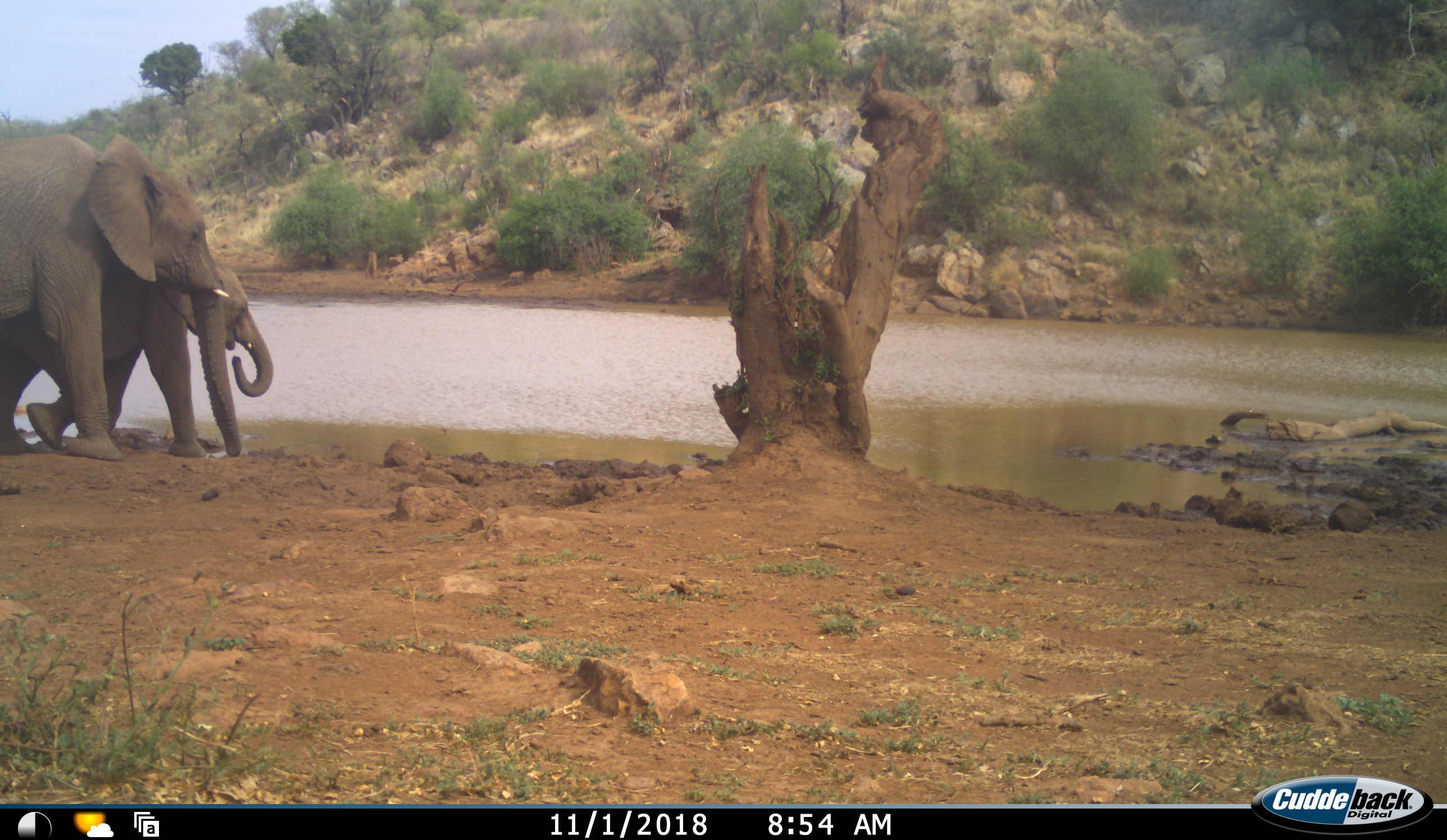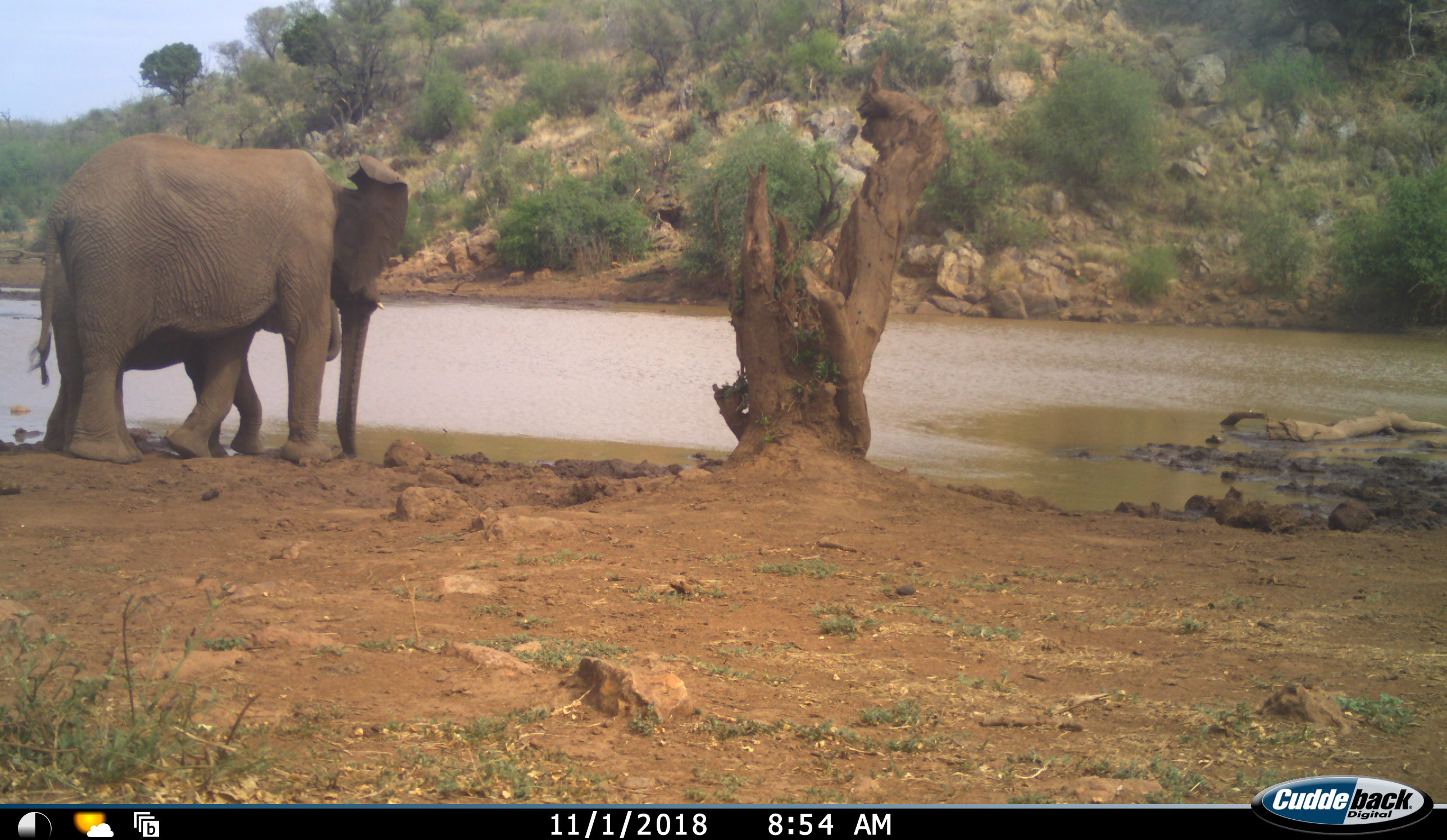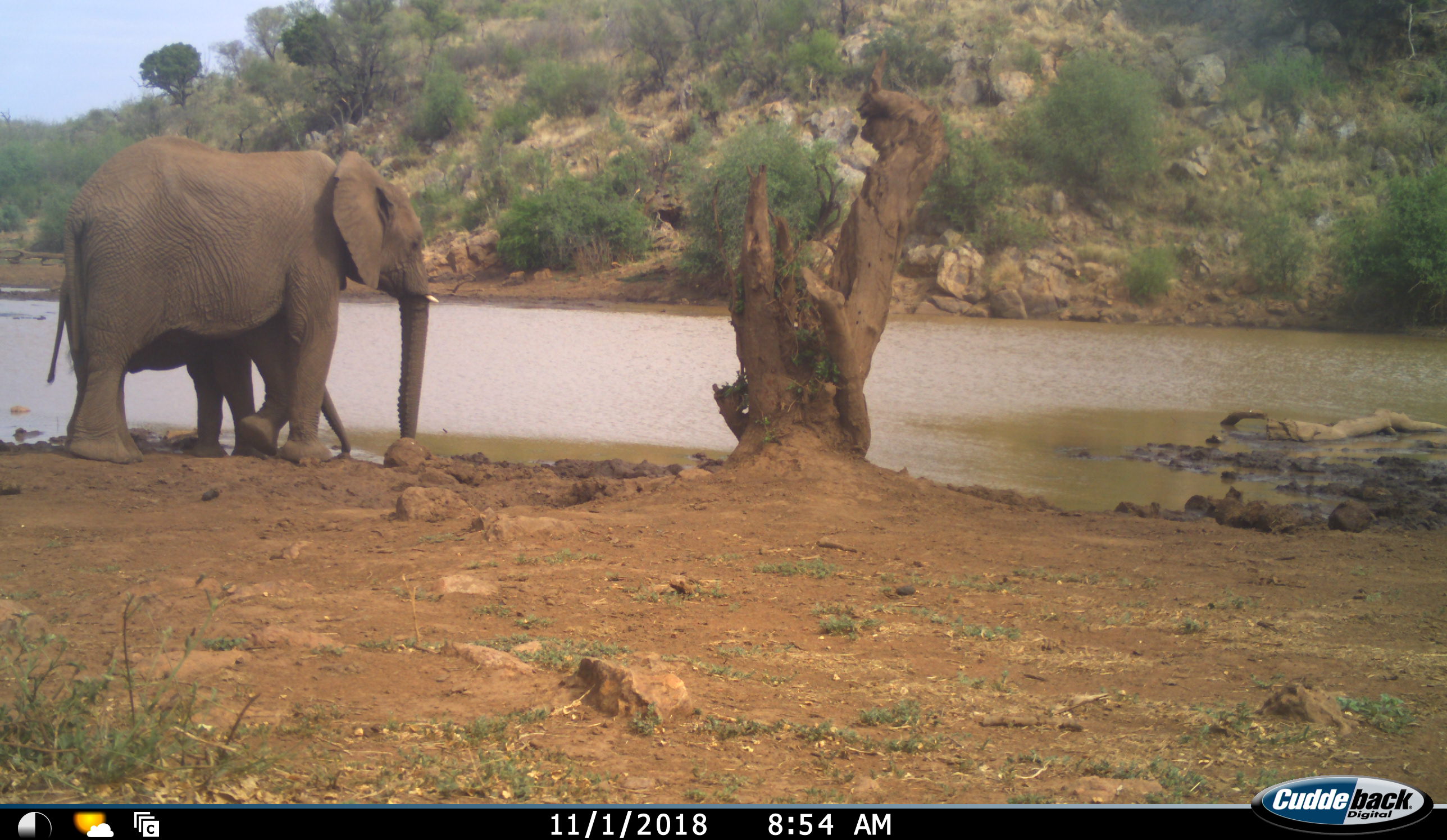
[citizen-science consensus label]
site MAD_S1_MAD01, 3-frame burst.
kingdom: Animalia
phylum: Chordata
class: Mammalia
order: Proboscidea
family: Elephantidae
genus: Loxodonta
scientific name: Loxodonta africana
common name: african bush elephant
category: elephant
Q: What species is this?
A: Elephant (african bush elephant) (Loxodonta africana).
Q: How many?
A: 2.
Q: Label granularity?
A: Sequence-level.